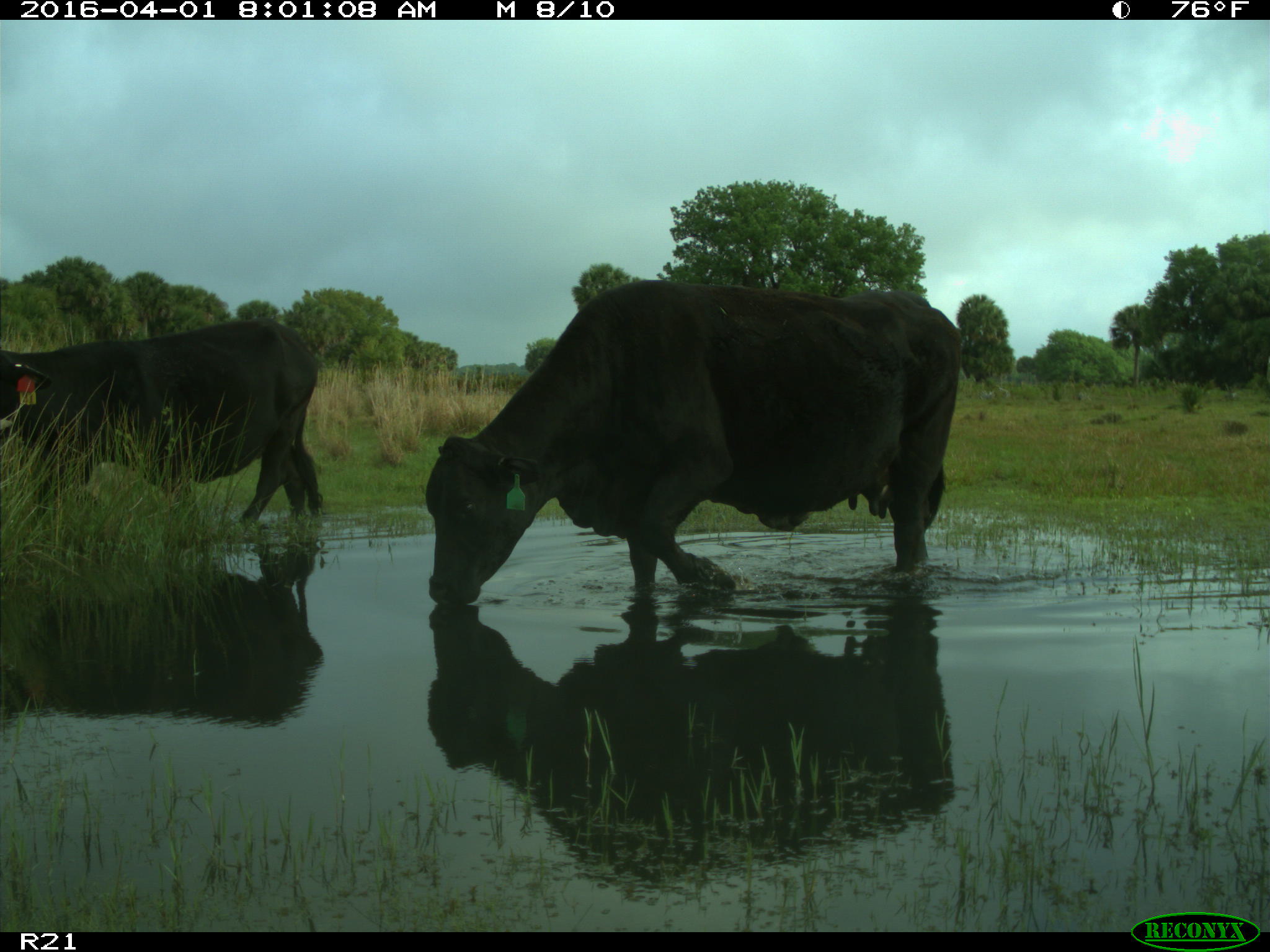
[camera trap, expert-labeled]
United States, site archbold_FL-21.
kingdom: Animalia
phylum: Chordata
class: Mammalia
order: Artiodactyla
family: Bovidae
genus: Bos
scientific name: Bos taurus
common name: domestic cow